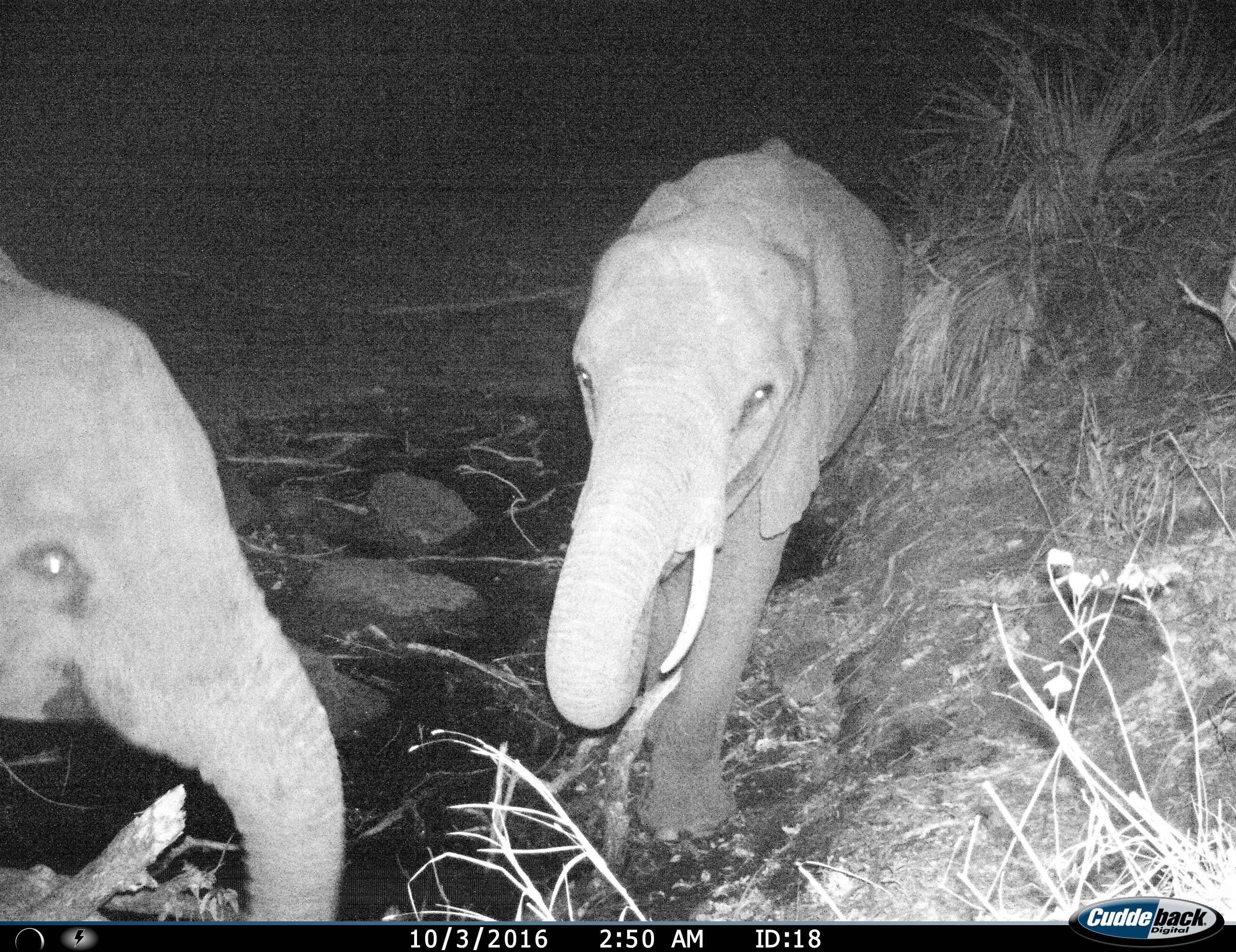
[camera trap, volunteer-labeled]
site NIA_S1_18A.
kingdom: Animalia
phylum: Chordata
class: Mammalia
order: Proboscidea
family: Elephantidae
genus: Loxodonta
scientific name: Loxodonta africana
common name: african bush elephant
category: elephant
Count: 2.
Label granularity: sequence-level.